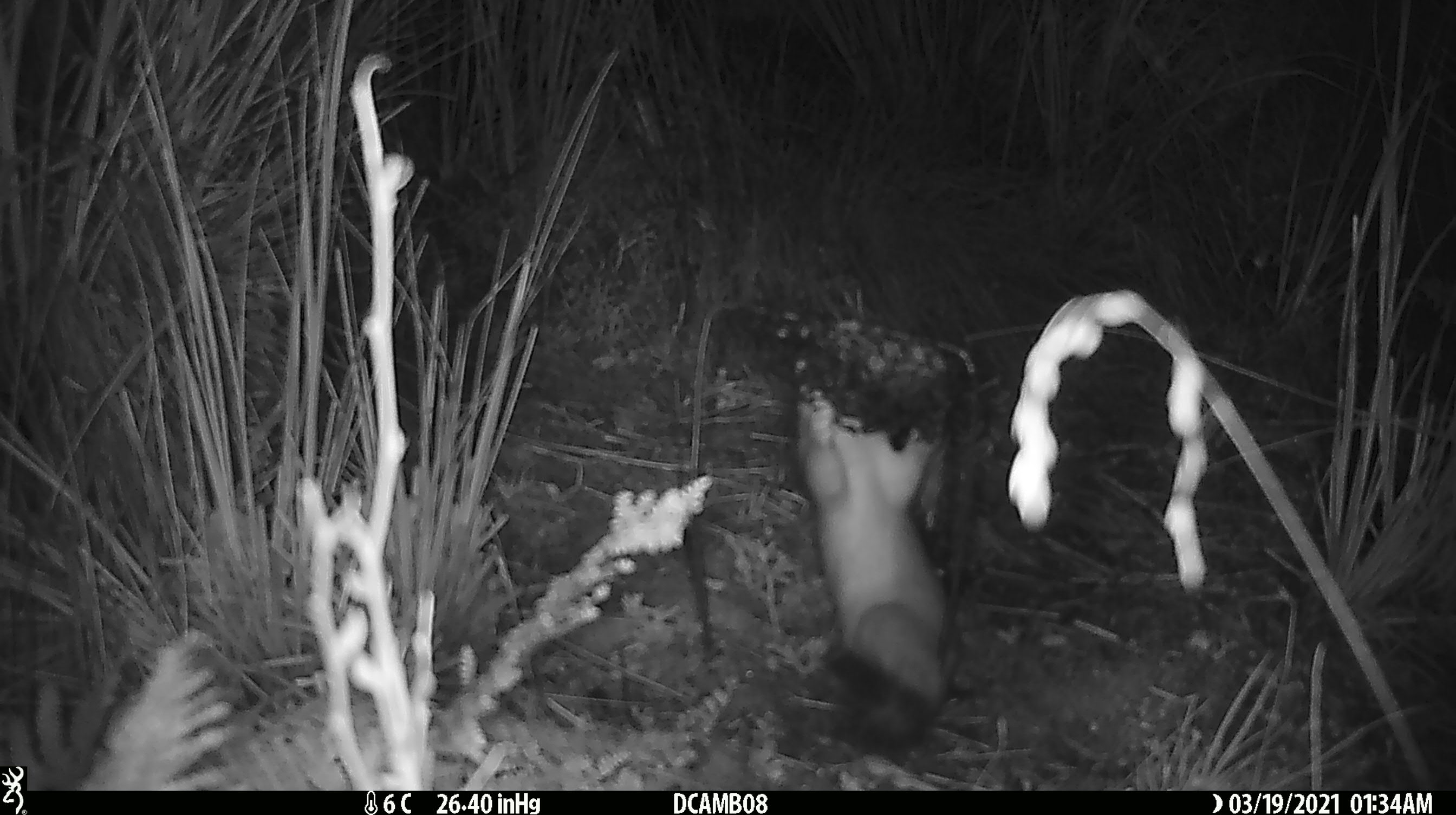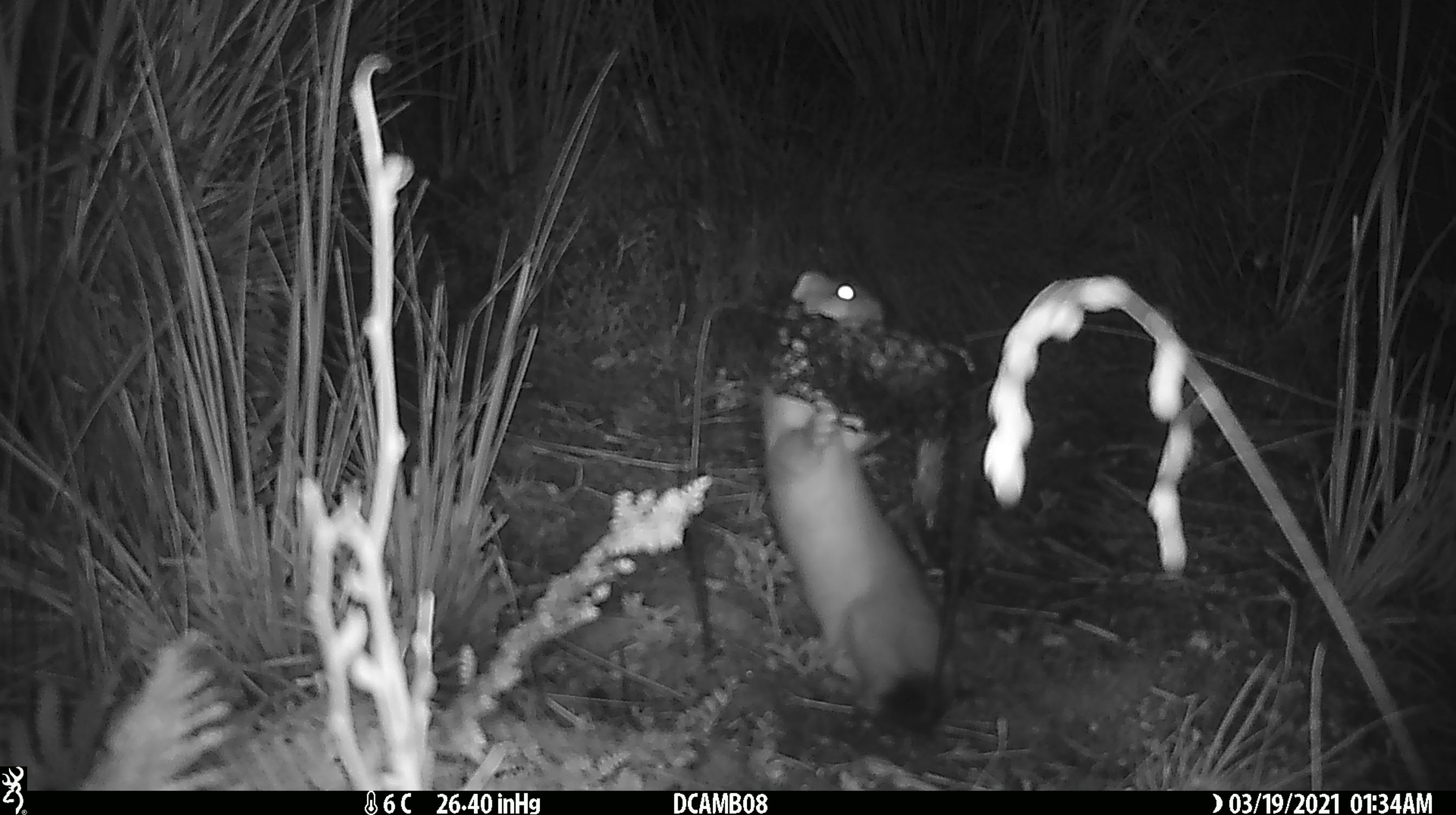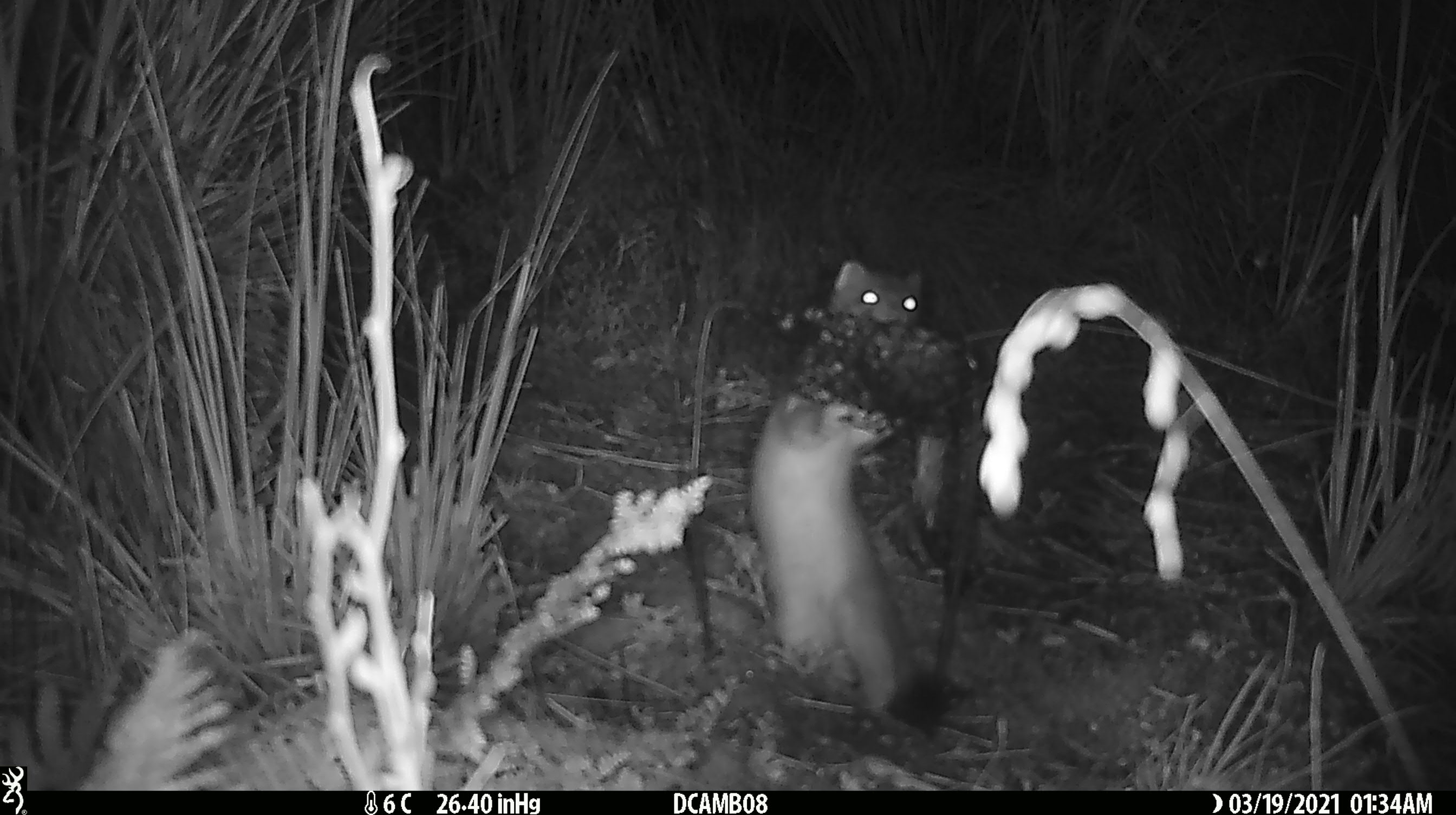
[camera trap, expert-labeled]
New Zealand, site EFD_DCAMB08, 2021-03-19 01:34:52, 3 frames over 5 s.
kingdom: Animalia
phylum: Chordata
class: Mammalia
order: Carnivora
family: Mustelidae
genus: Mustela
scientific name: Mustela erminea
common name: stoat